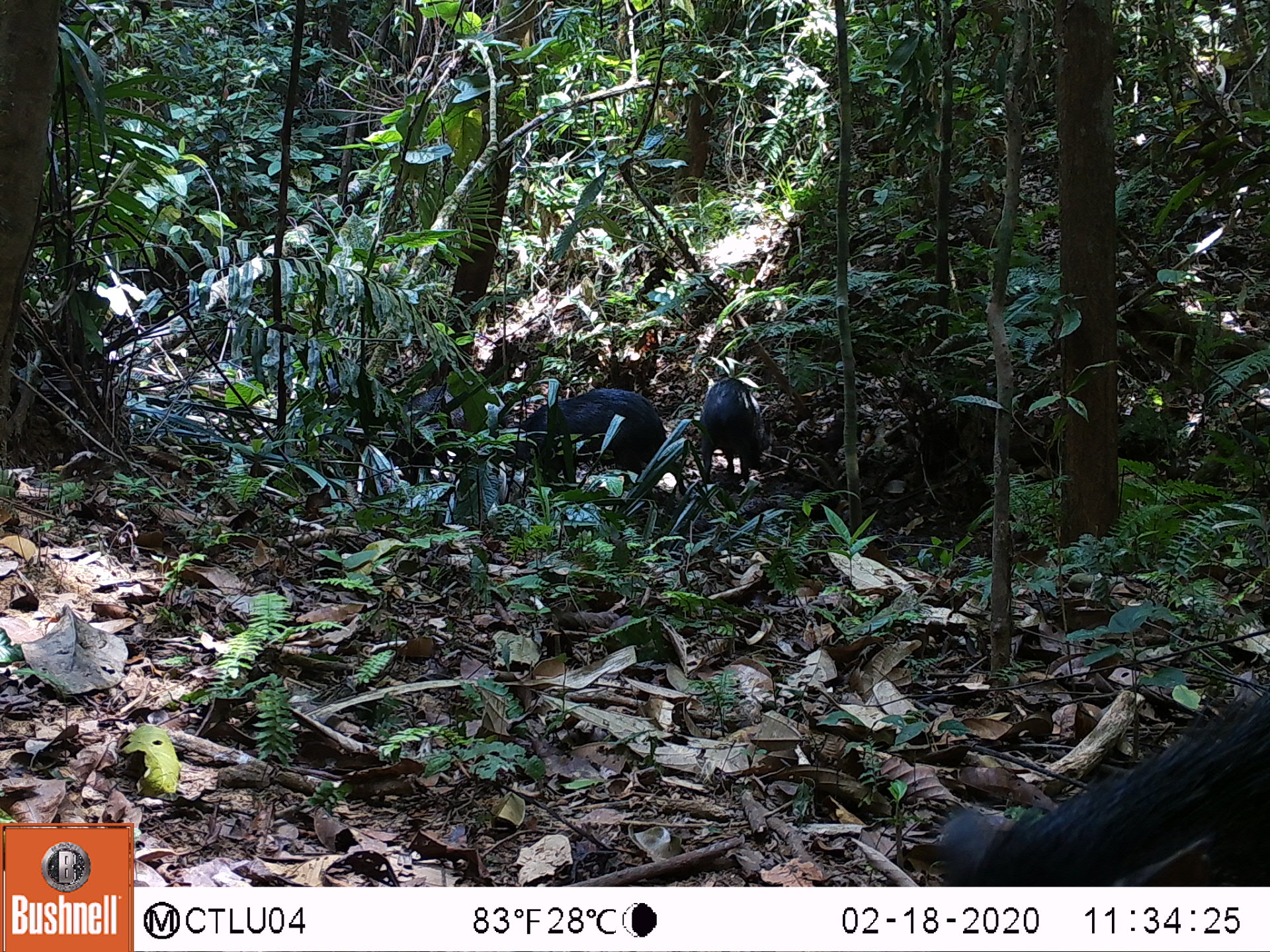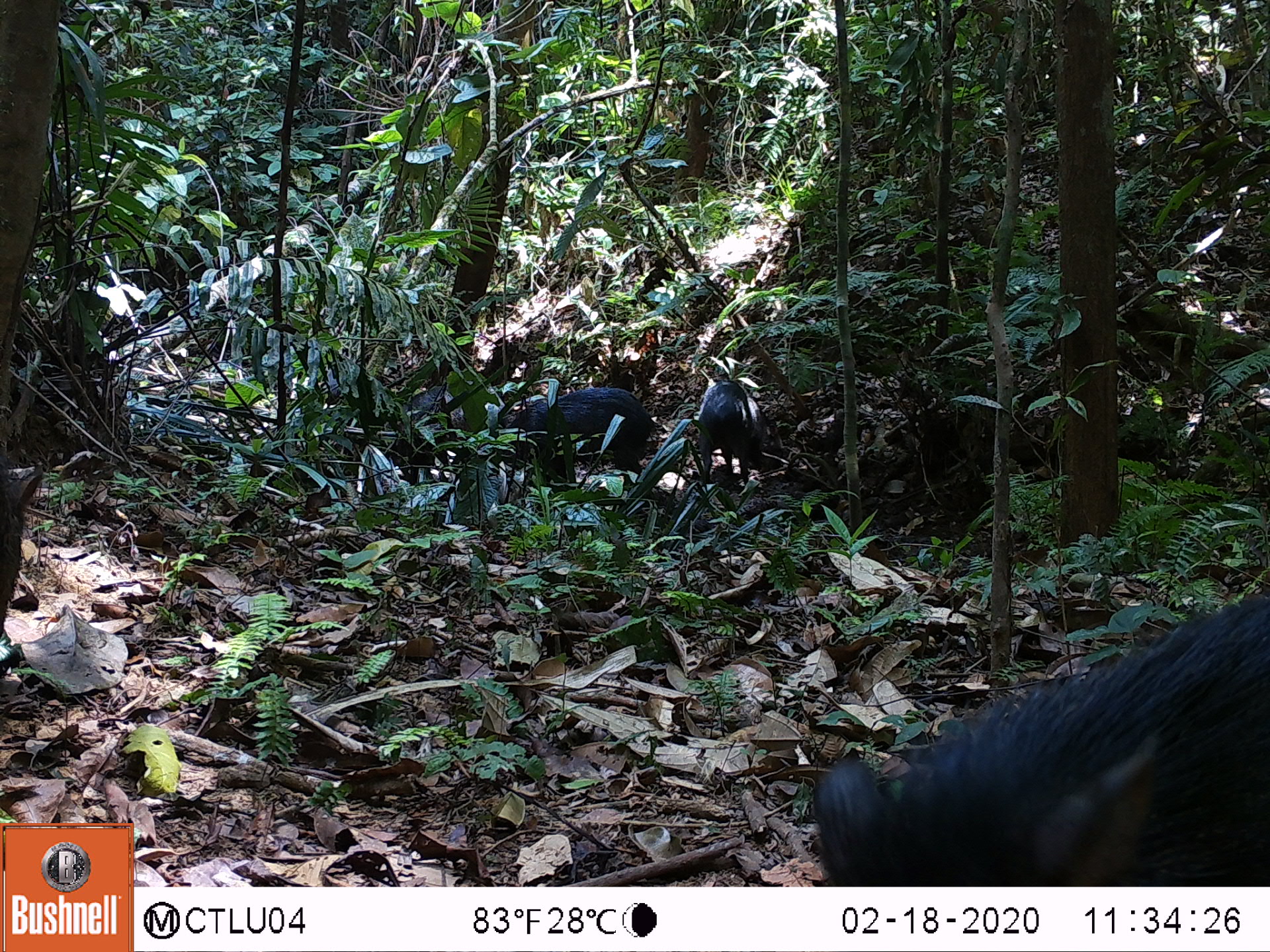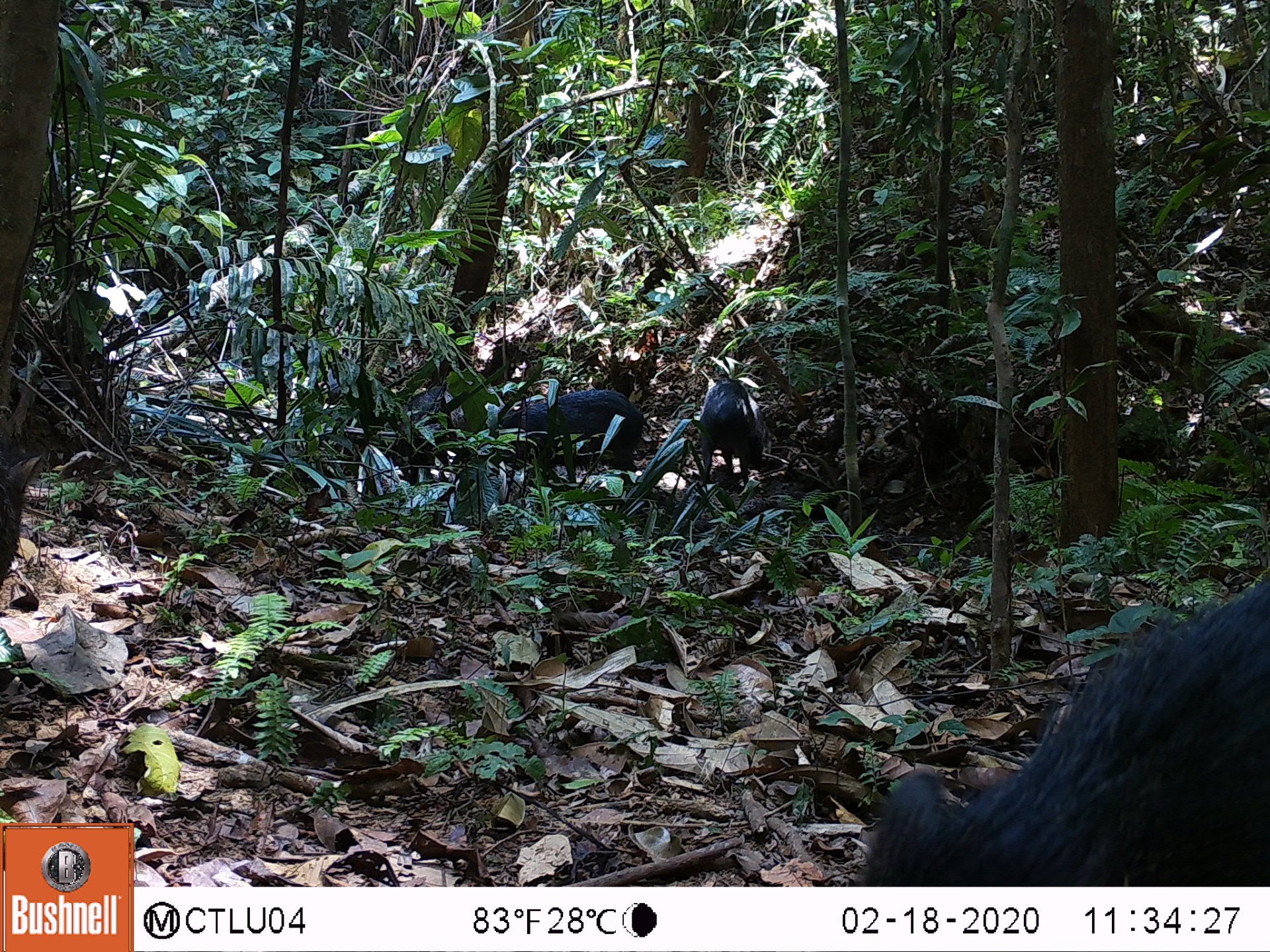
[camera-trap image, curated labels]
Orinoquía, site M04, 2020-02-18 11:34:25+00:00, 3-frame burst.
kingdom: Animalia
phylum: Chordata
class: Mammalia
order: Artiodactyla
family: Tayassuidae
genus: Pecari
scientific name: Pecari tajacu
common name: collared peccary